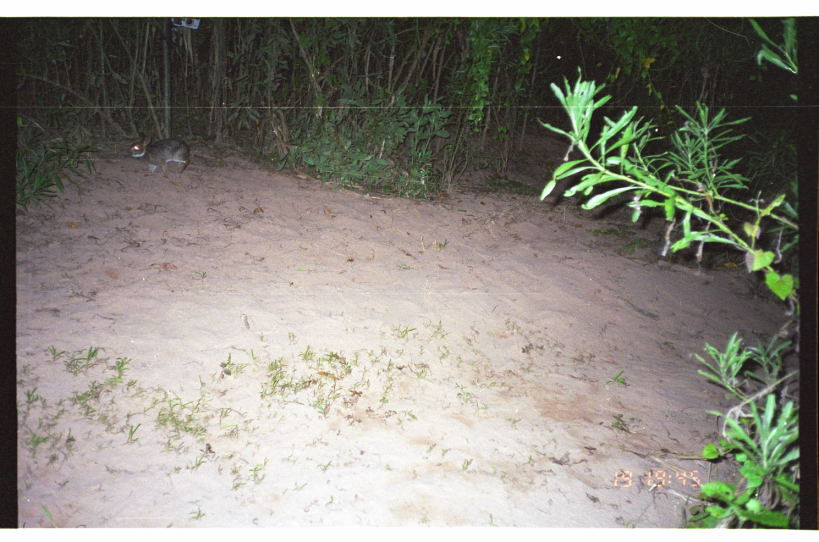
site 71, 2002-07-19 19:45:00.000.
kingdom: Animalia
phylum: Chordata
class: Mammalia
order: Lagomorpha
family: Leporidae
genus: Sylvilagus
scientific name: Sylvilagus brasiliensis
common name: tapeti